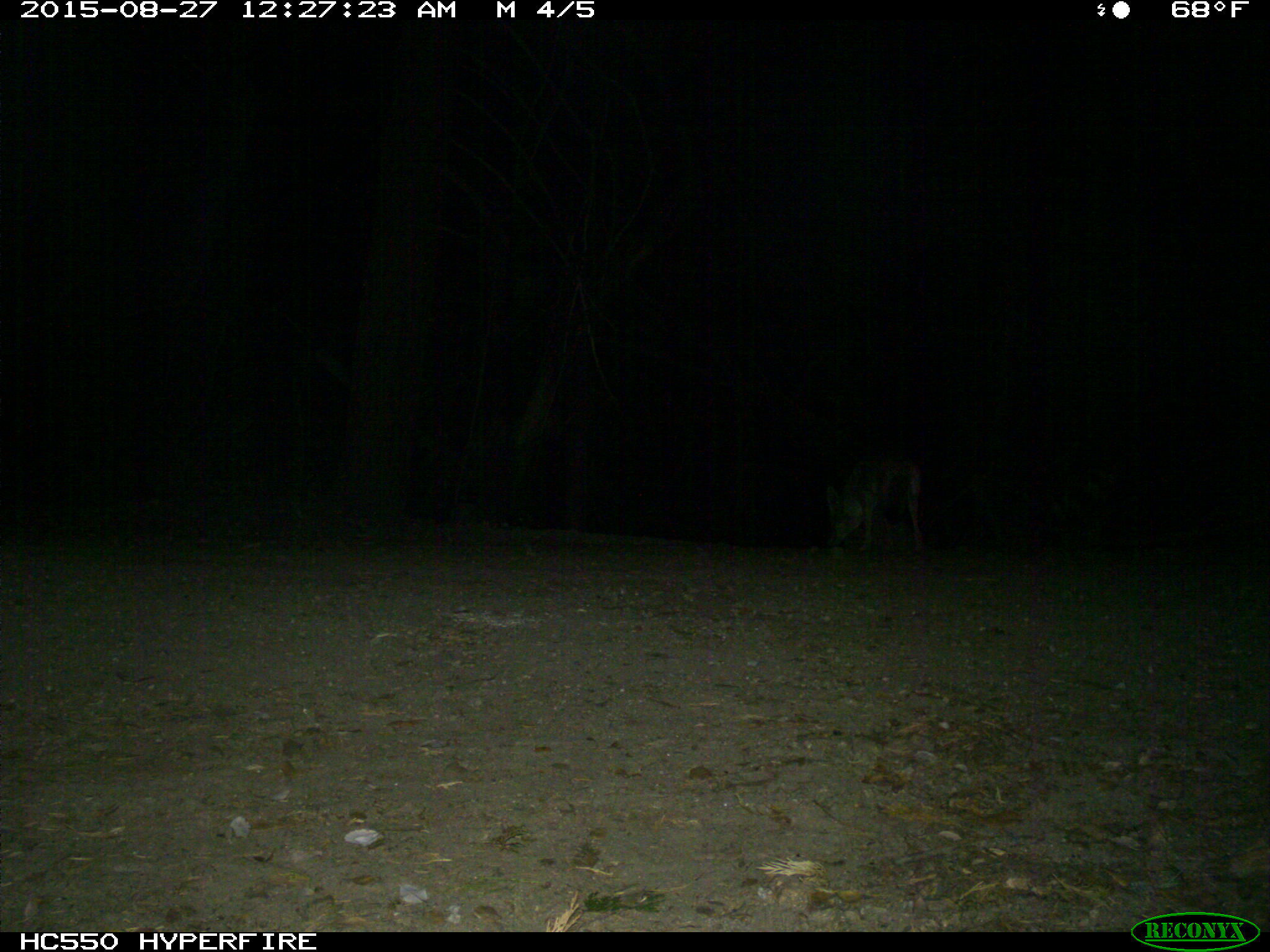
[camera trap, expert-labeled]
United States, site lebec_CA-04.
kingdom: Animalia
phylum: Chordata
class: Mammalia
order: Carnivora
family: Canidae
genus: Canis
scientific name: Canis latrans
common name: coyote